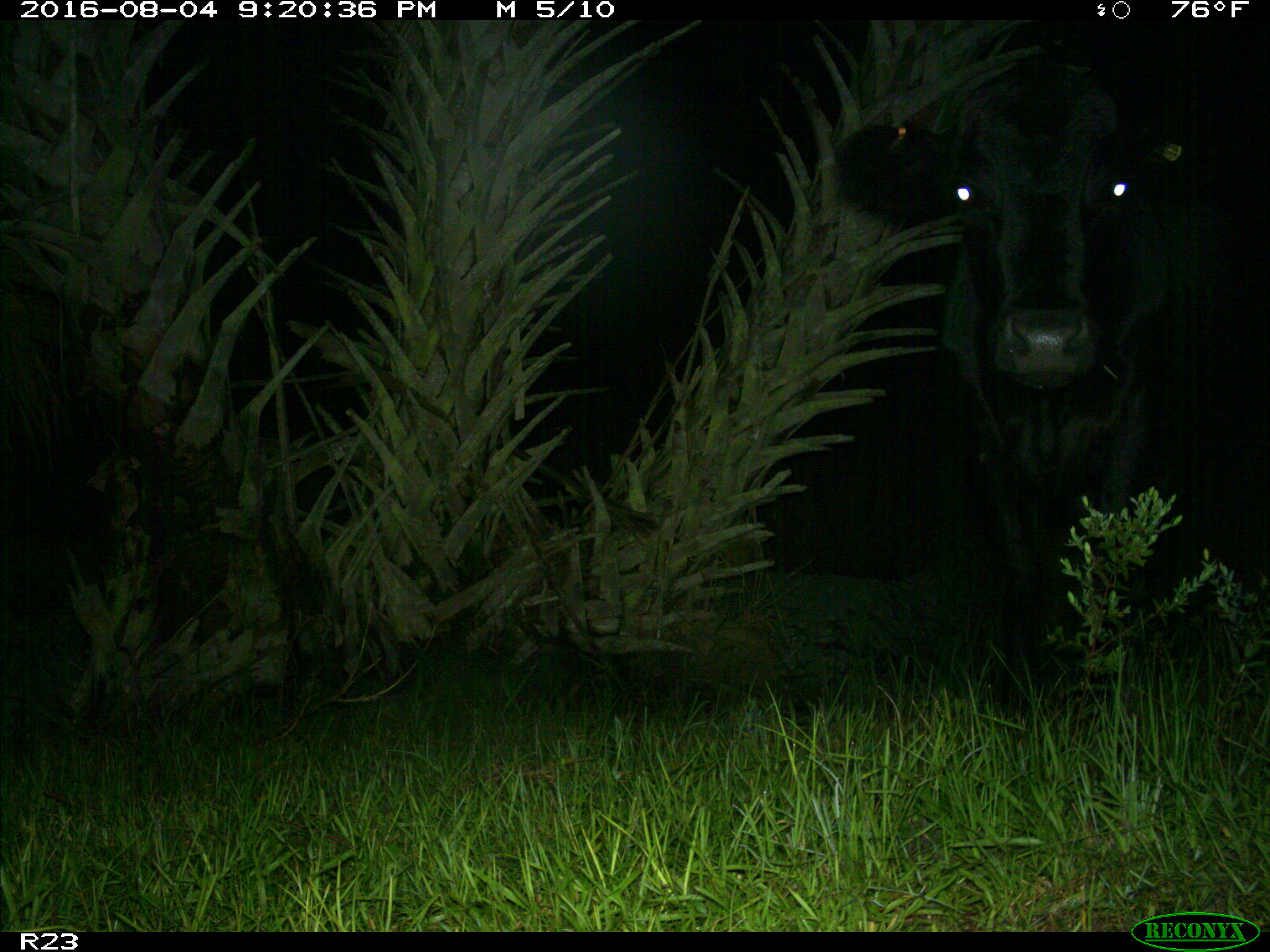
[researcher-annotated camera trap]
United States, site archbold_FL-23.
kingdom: Animalia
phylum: Chordata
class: Mammalia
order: Artiodactyla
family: Bovidae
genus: Bos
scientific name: Bos taurus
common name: domestic cow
Bos taurus (domestic cow).